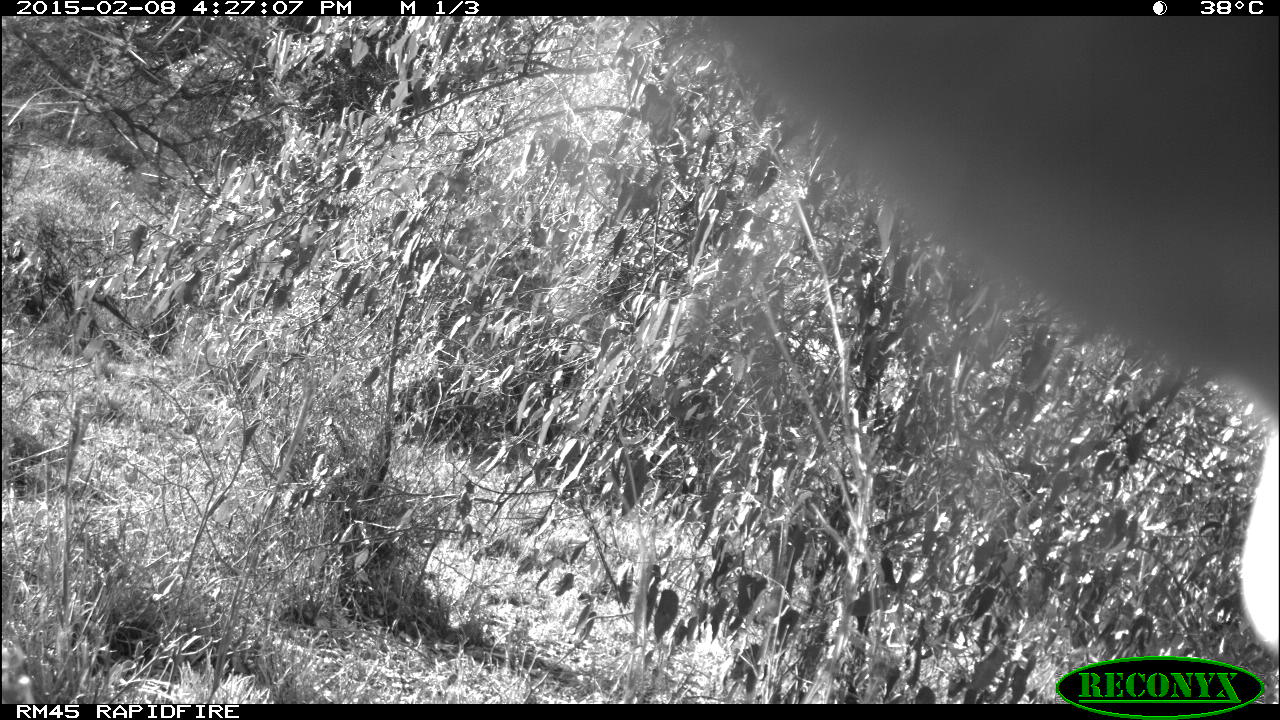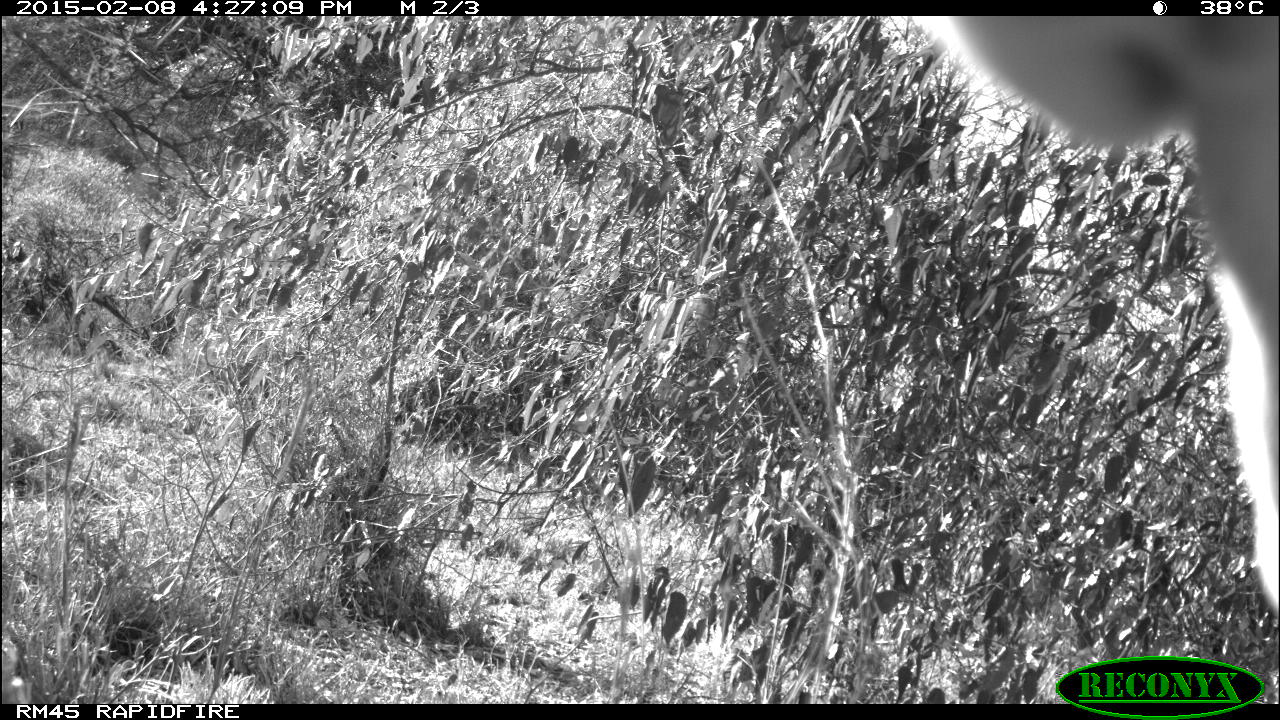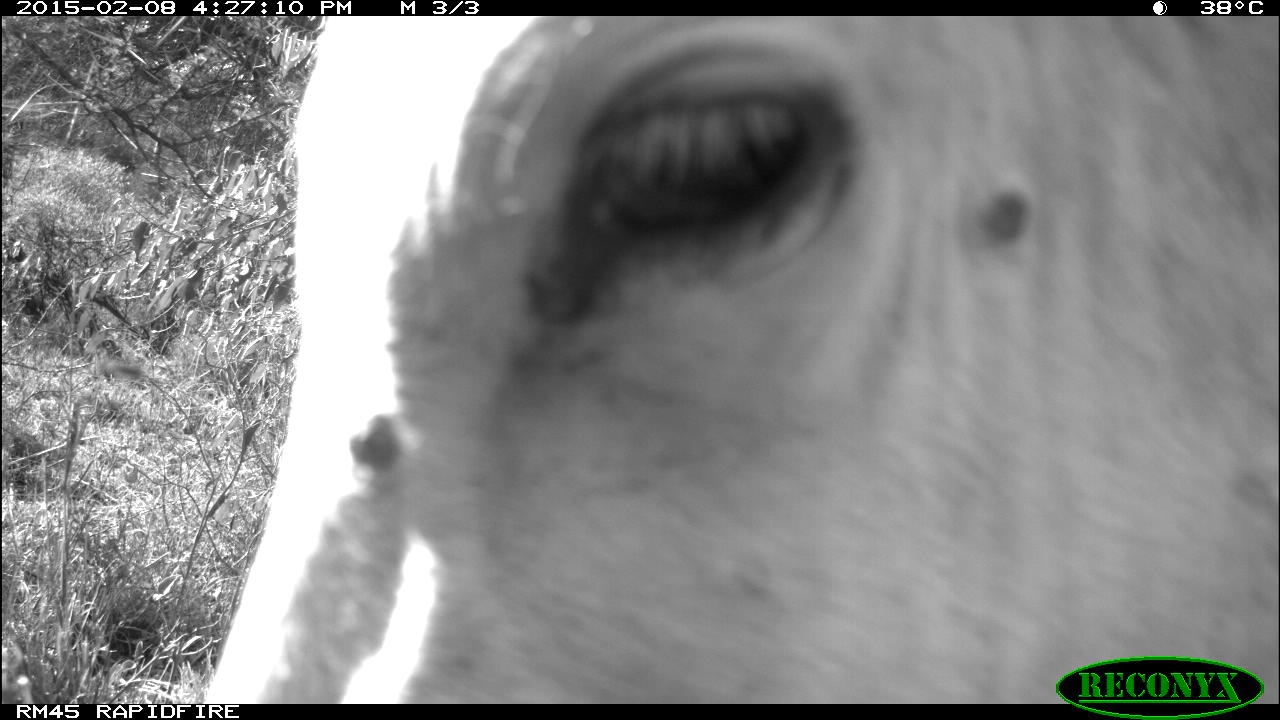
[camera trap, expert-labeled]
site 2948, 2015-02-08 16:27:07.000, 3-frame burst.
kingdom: Animalia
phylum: Chordata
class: Mammalia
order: Artiodactyla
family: Bovidae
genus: Bos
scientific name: Bos taurus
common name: domestic cattle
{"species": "Bos taurus (domestic cattle)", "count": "1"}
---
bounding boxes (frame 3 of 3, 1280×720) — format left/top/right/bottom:
bos taurus: 200/14/1280/704